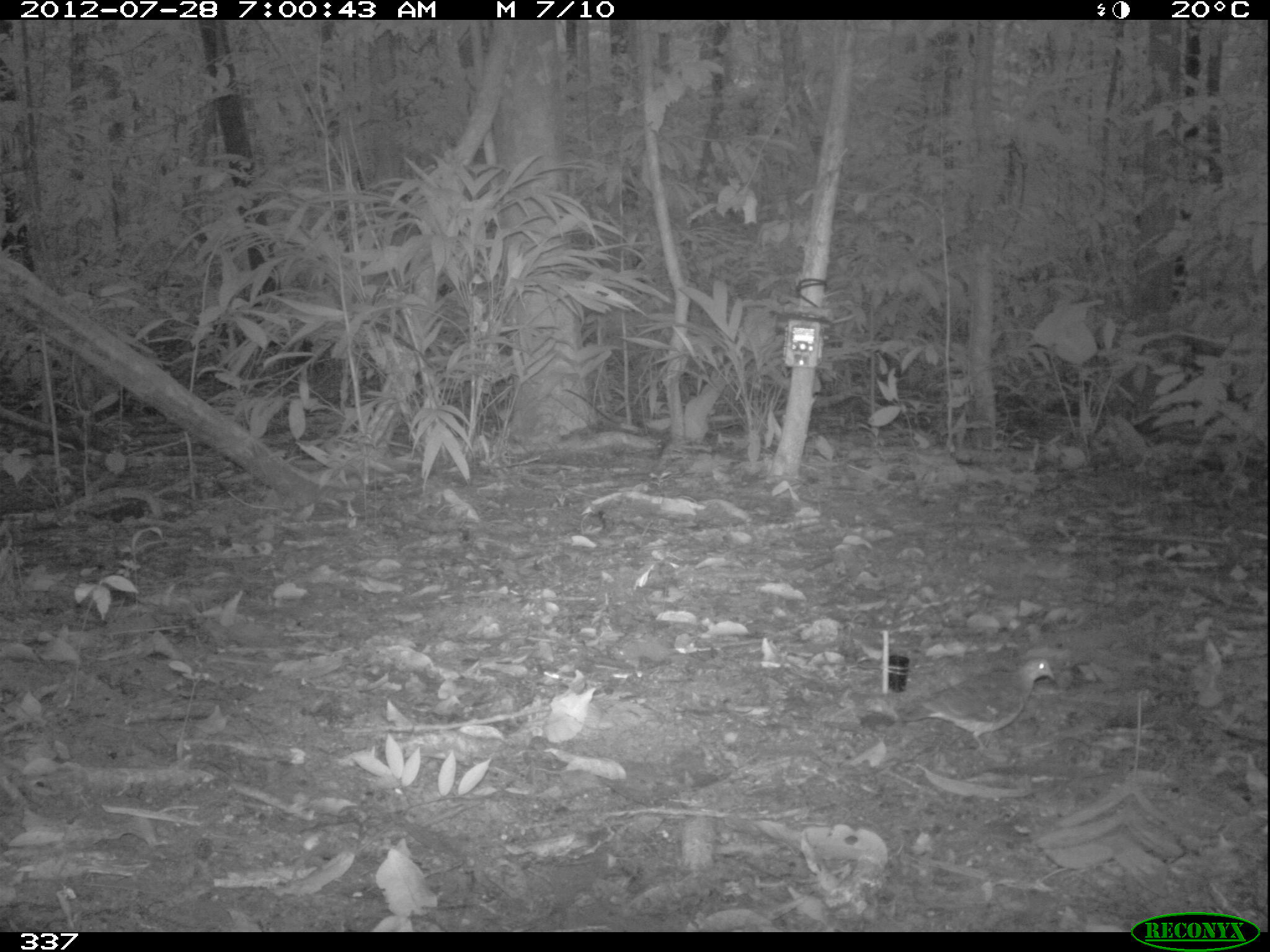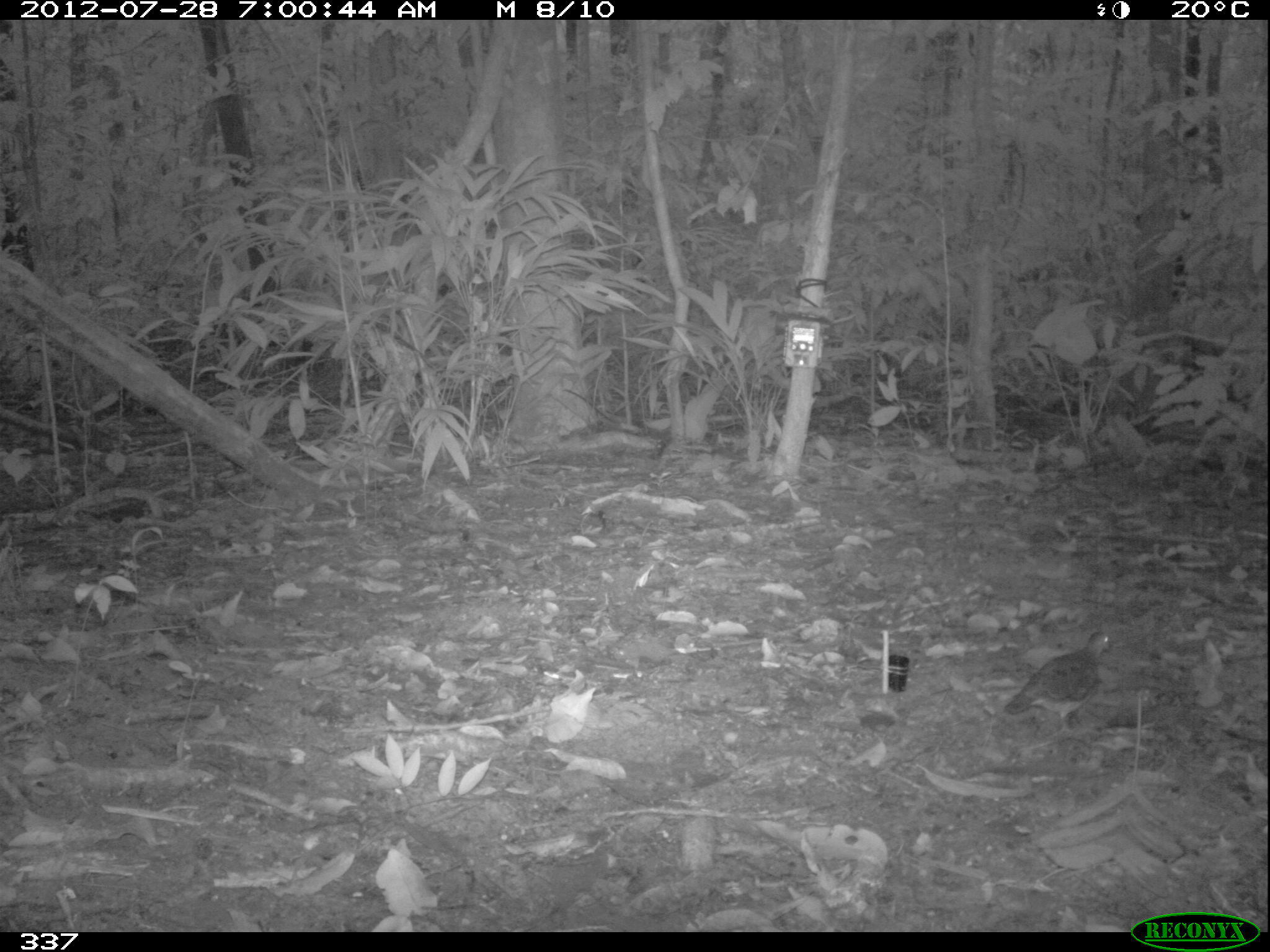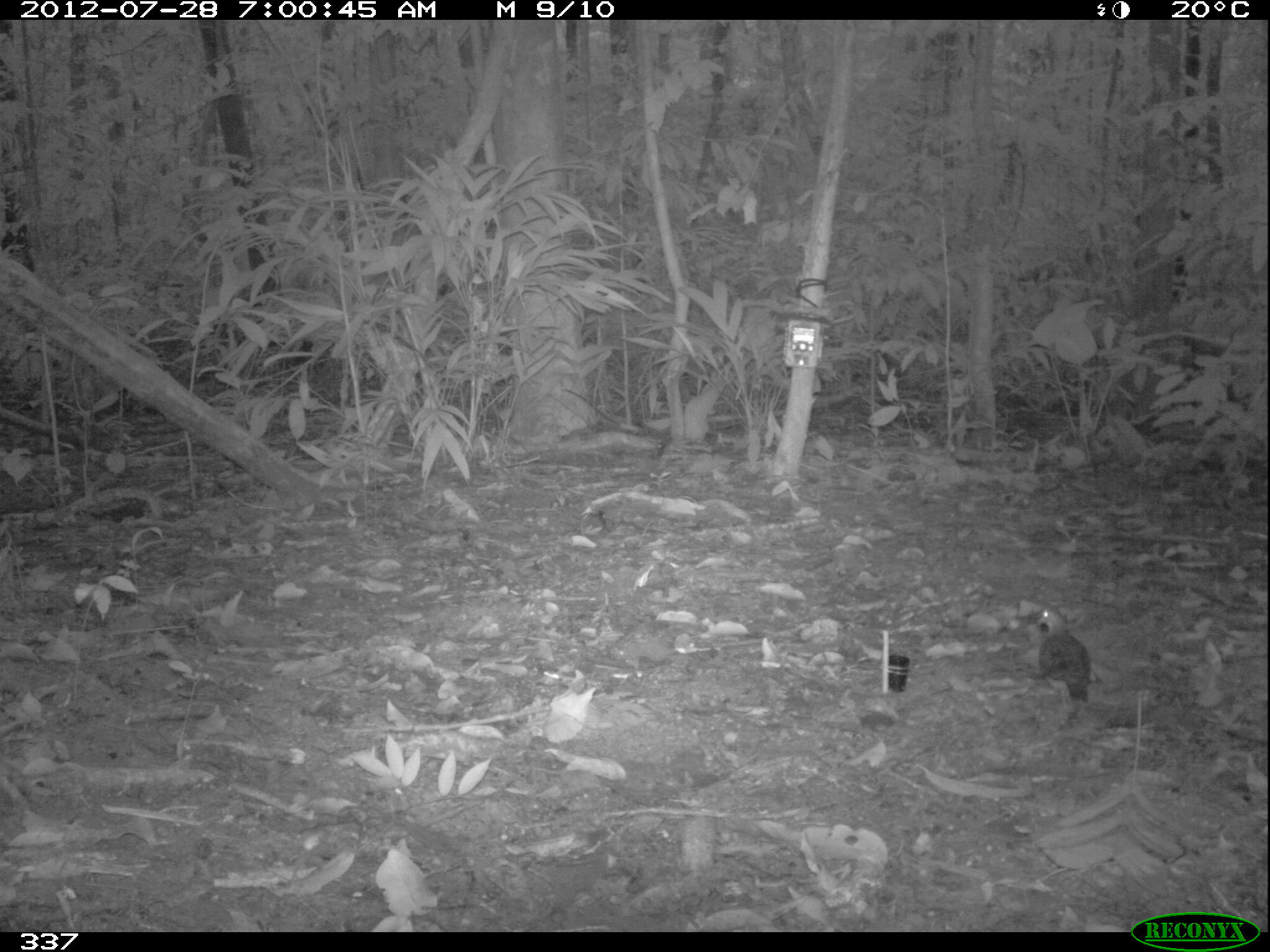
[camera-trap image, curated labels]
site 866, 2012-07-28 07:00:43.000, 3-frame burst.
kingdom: Animalia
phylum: Chordata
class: Aves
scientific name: Aves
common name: bird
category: unknown bird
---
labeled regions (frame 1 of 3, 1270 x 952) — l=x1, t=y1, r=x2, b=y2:
unknown bird: l=901, t=658, r=1056, b=761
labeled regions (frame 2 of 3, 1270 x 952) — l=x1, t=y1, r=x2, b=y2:
unknown bird: l=1003, t=628, r=1115, b=734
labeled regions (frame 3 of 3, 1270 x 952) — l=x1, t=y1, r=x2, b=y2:
unknown bird: l=1028, t=603, r=1090, b=702